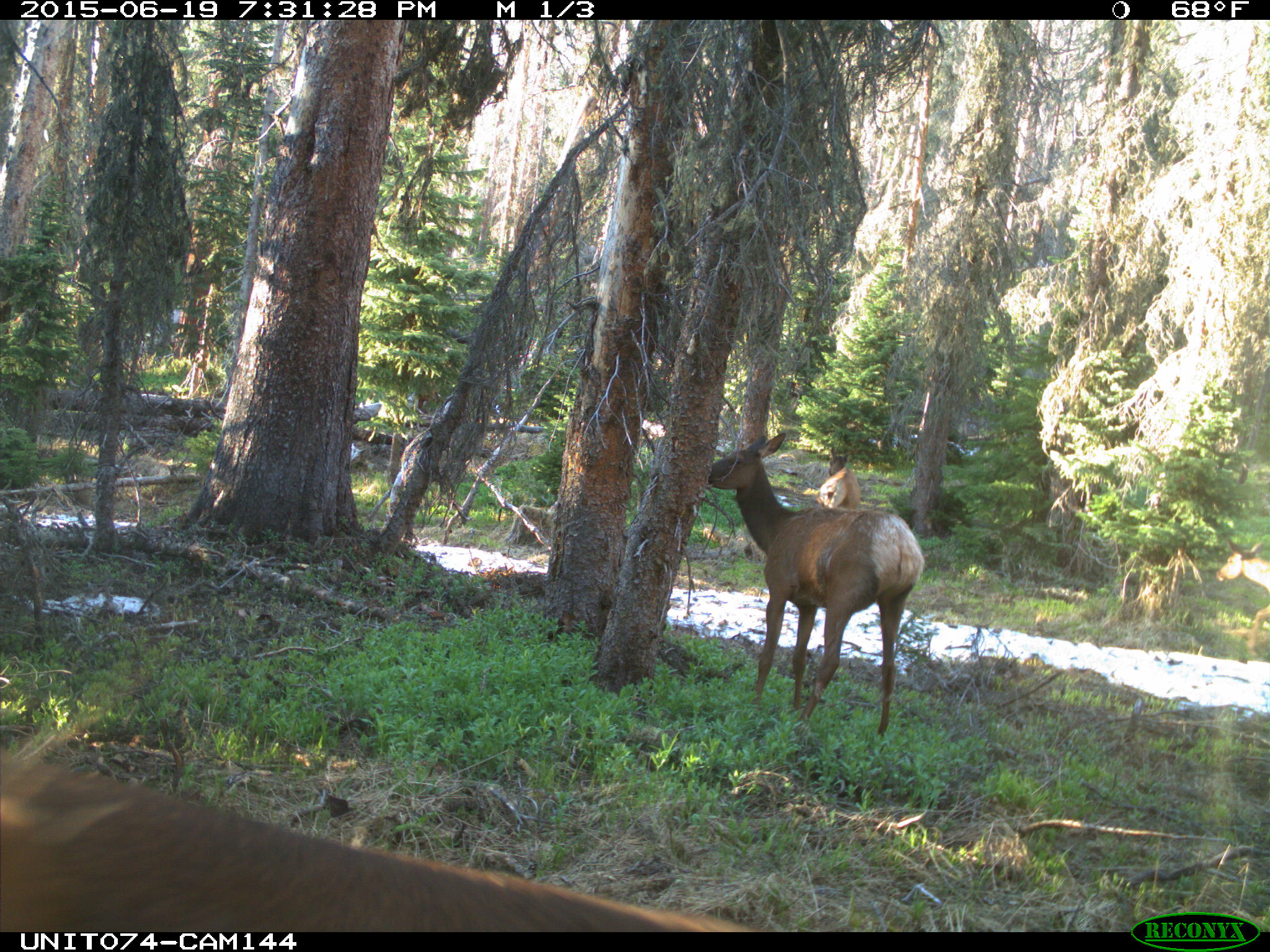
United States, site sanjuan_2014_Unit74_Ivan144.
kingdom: Animalia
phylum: Chordata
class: Mammalia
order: Artiodactyla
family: Cervidae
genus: Cervus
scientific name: Cervus elaphus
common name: red deer